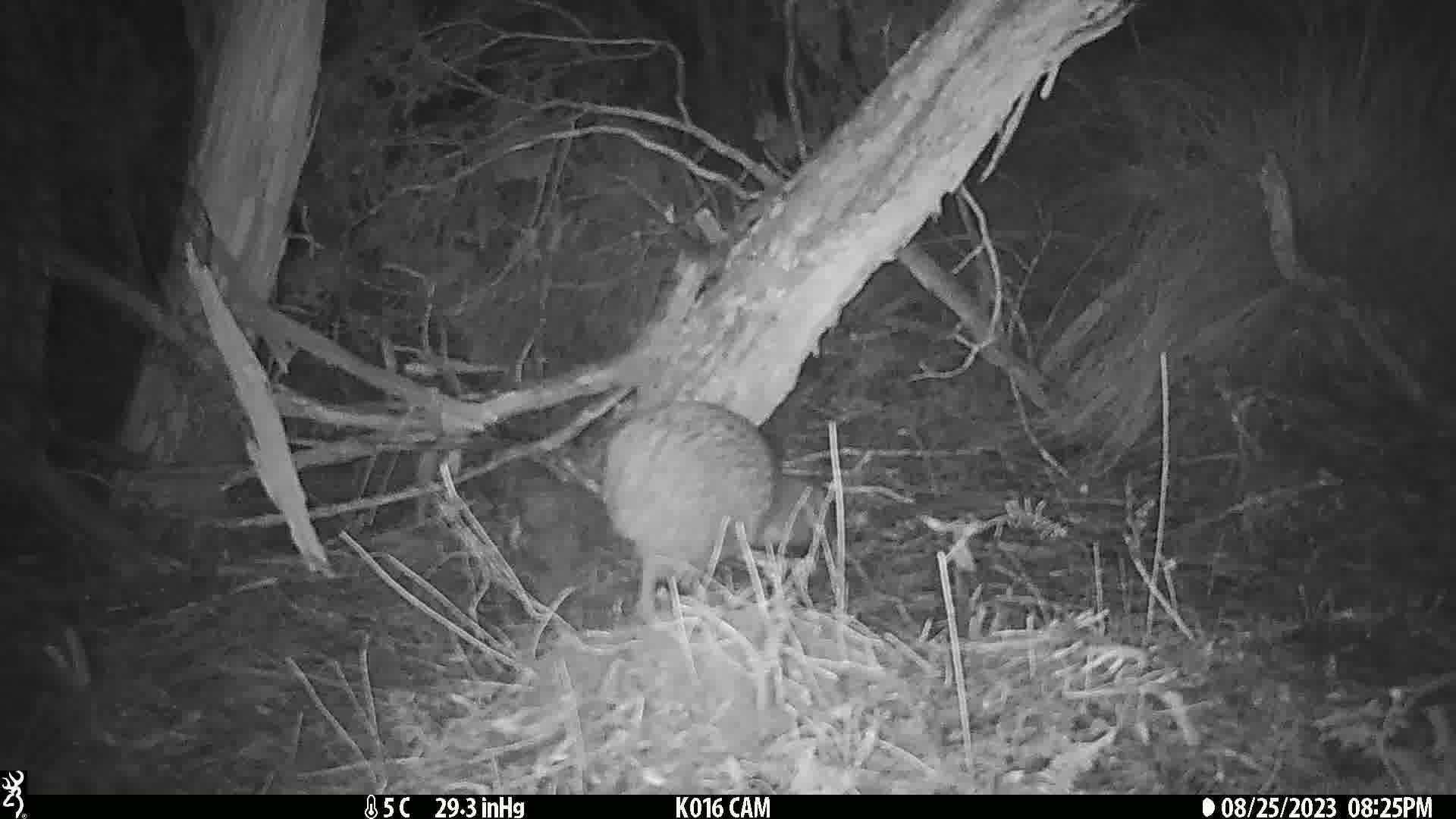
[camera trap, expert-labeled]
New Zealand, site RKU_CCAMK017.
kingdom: Animalia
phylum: Chordata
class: Aves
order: Apterygiformes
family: Apterygidae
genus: Apteryx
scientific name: Apteryx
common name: kiwi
Kiwi (Apteryx).